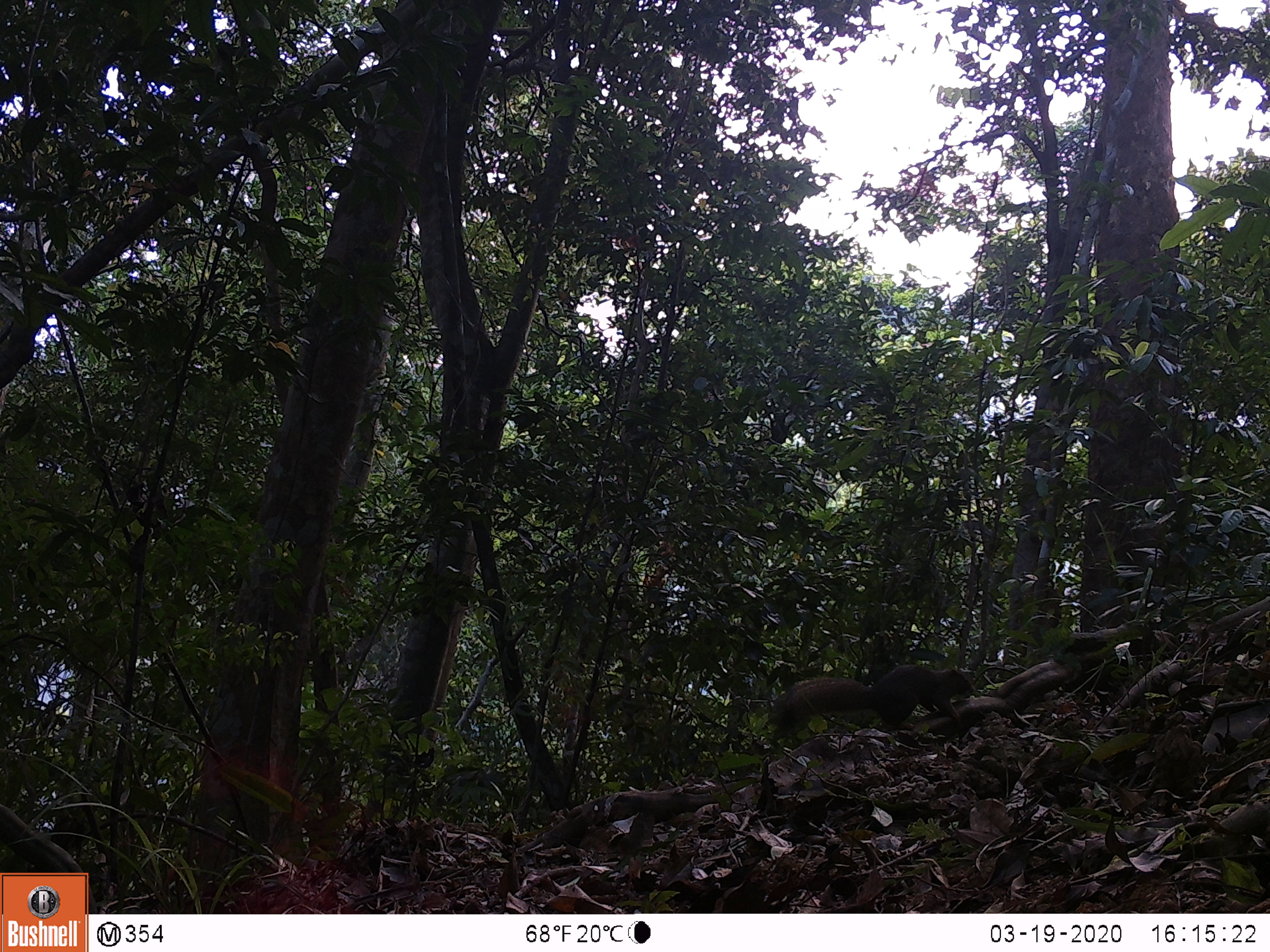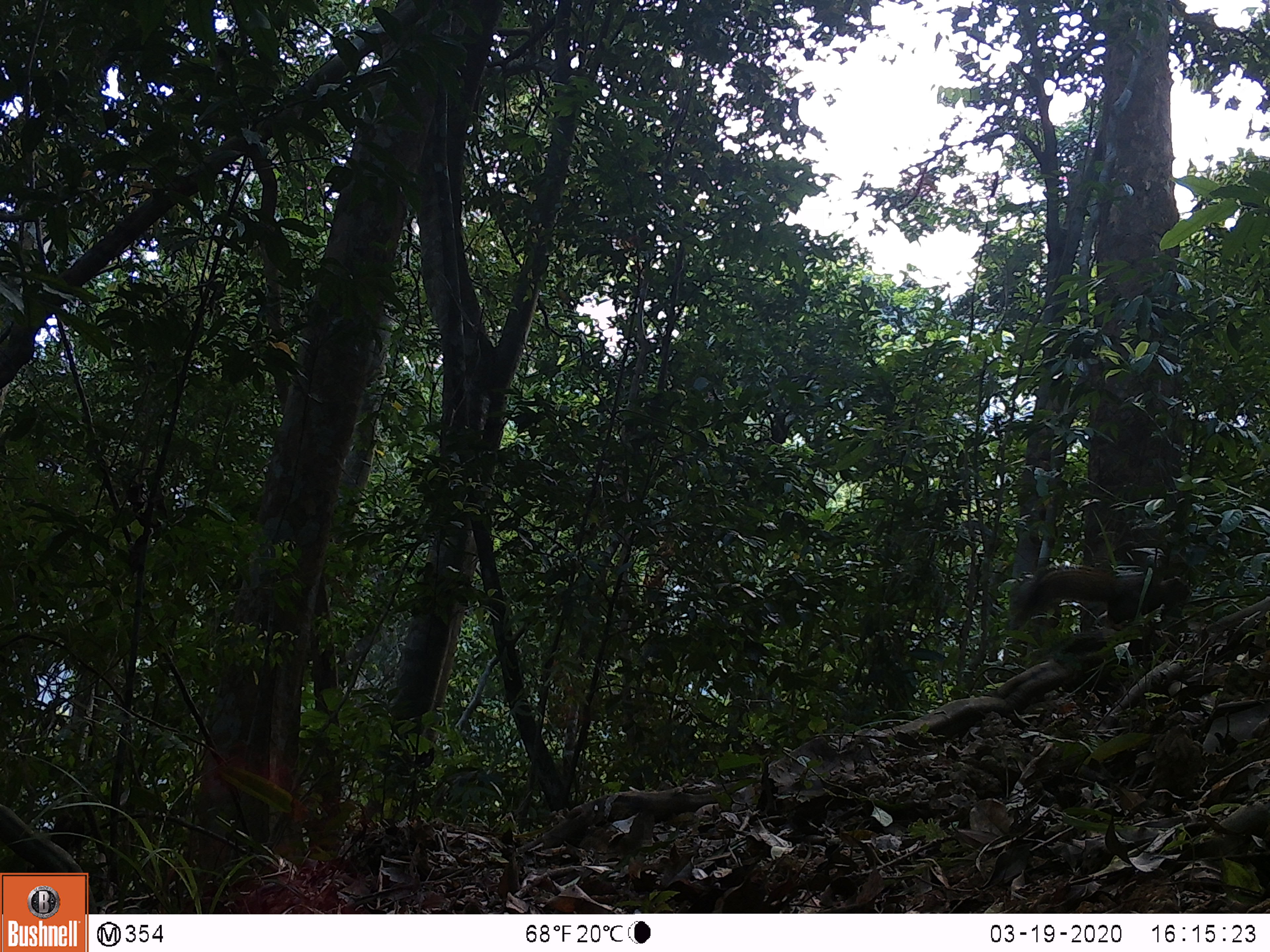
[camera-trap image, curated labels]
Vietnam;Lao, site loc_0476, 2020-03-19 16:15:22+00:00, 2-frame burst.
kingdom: Animalia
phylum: Chordata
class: Mammalia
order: Rodentia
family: Sciuridae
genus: Callosciurus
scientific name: Callosciurus erythraeus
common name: pallas's squirrel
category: pallass squirrel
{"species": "pallass squirrel (pallas's squirrel) (Callosciurus erythraeus)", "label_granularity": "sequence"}